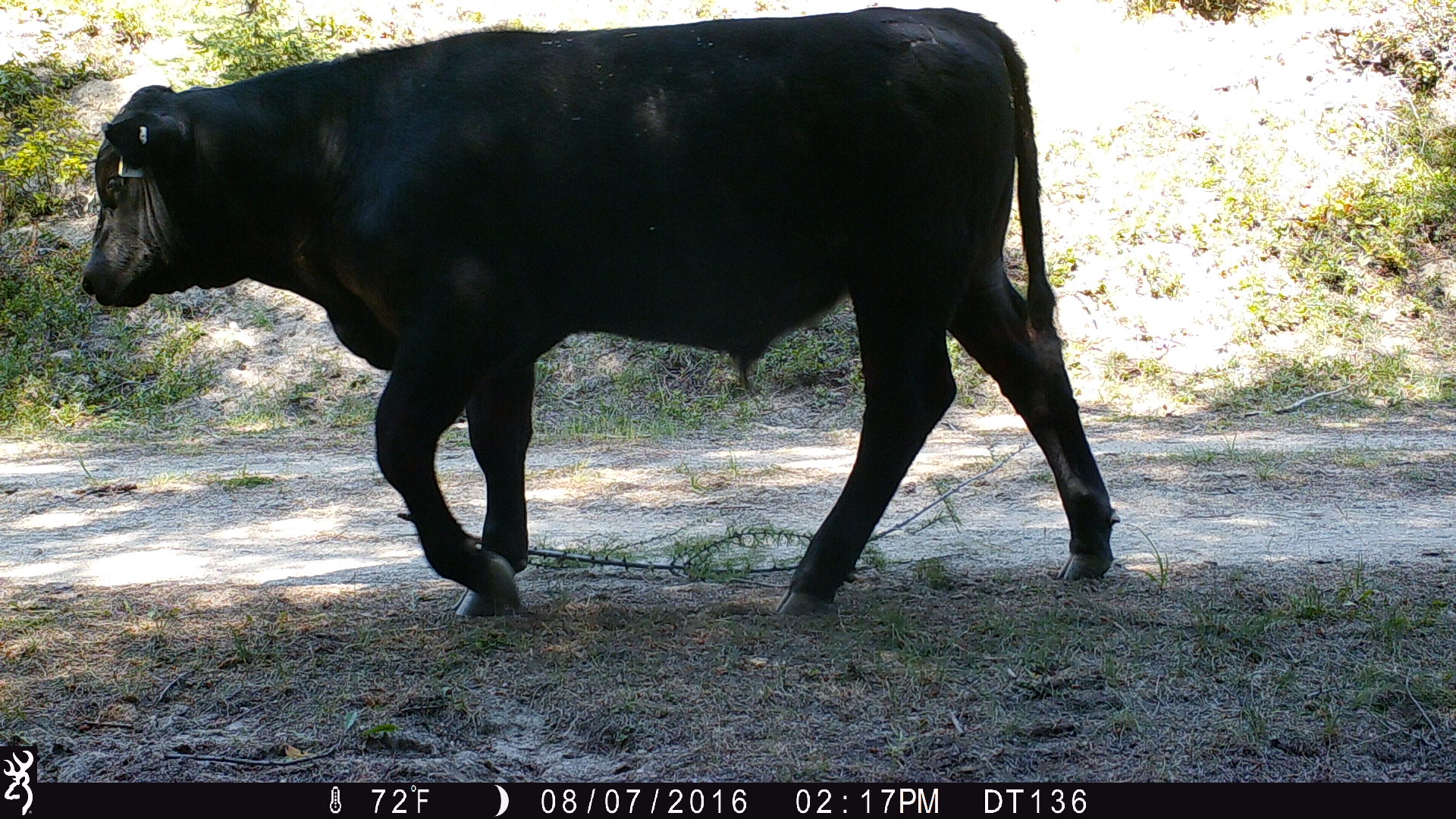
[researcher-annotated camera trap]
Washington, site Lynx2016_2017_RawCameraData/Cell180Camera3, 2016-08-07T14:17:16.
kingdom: Animalia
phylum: Chordata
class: Mammalia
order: Artiodactyla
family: Bovidae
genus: Bos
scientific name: Bos taurus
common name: domestic cattle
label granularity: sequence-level